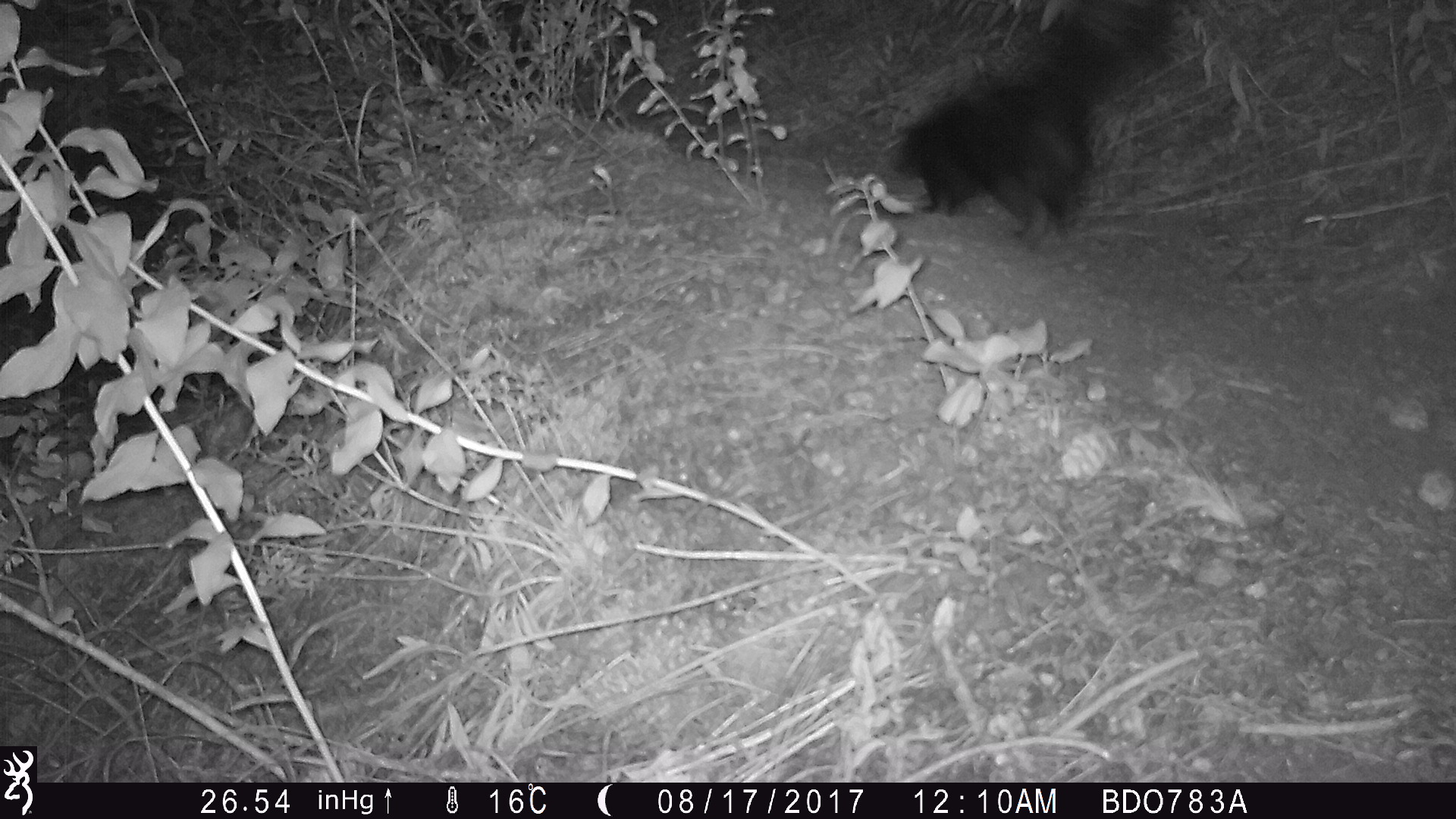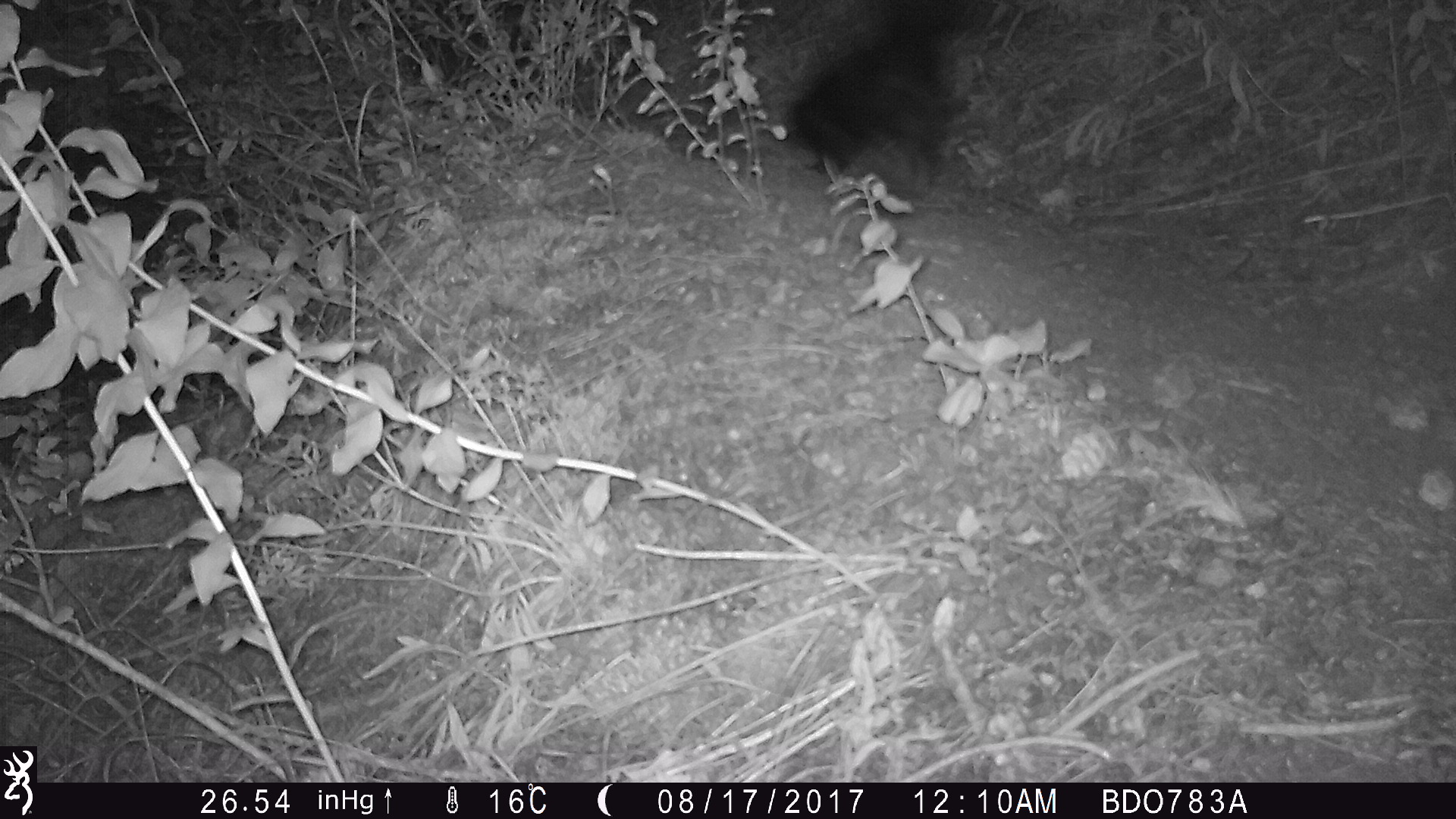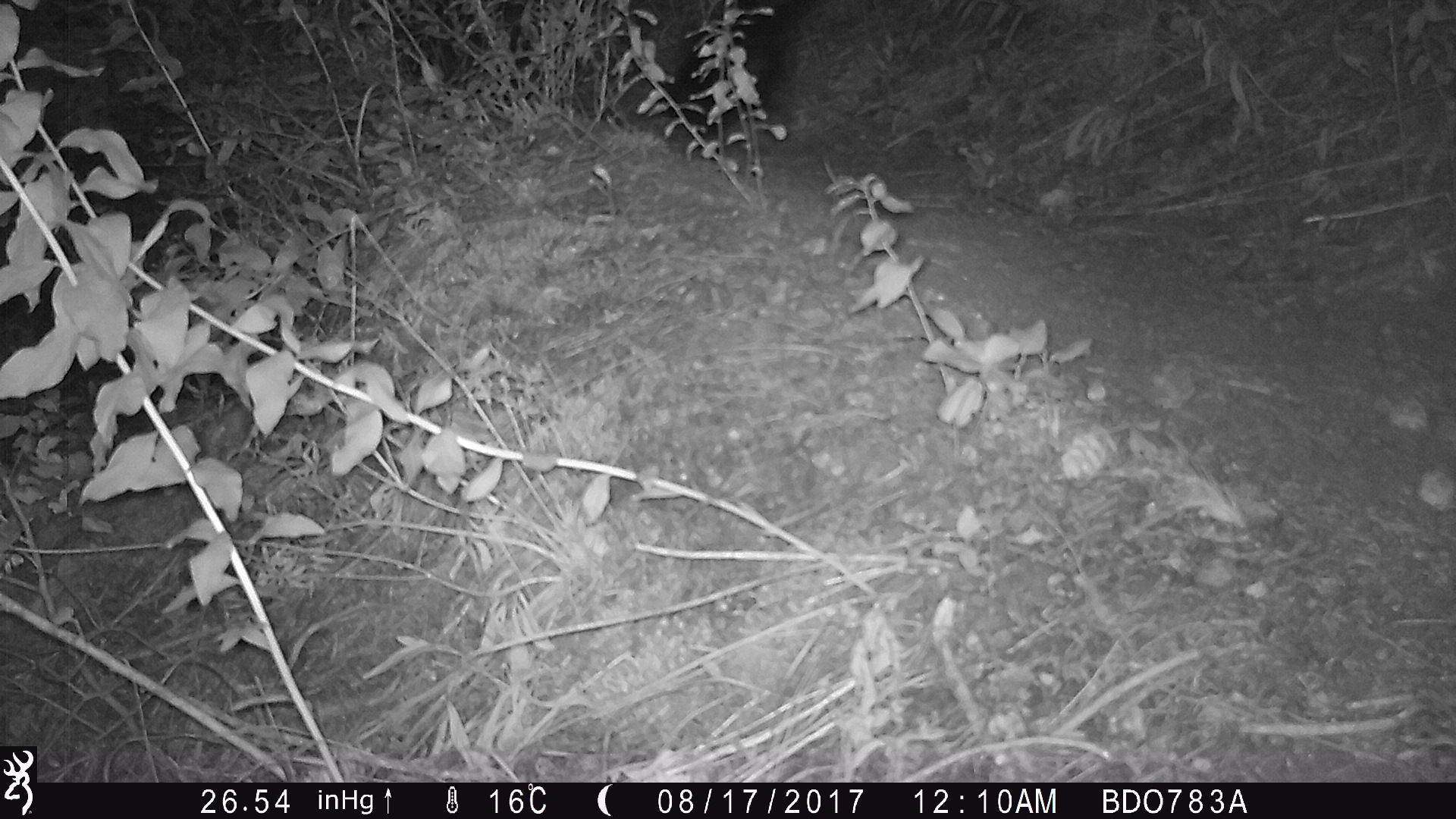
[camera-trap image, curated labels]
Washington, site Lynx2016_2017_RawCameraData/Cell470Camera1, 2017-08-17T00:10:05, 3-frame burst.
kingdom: Animalia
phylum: Chordata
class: Mammalia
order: Carnivora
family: Mephitidae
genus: Mephitis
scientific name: Mephitis mephitis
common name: striped skunk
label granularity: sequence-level